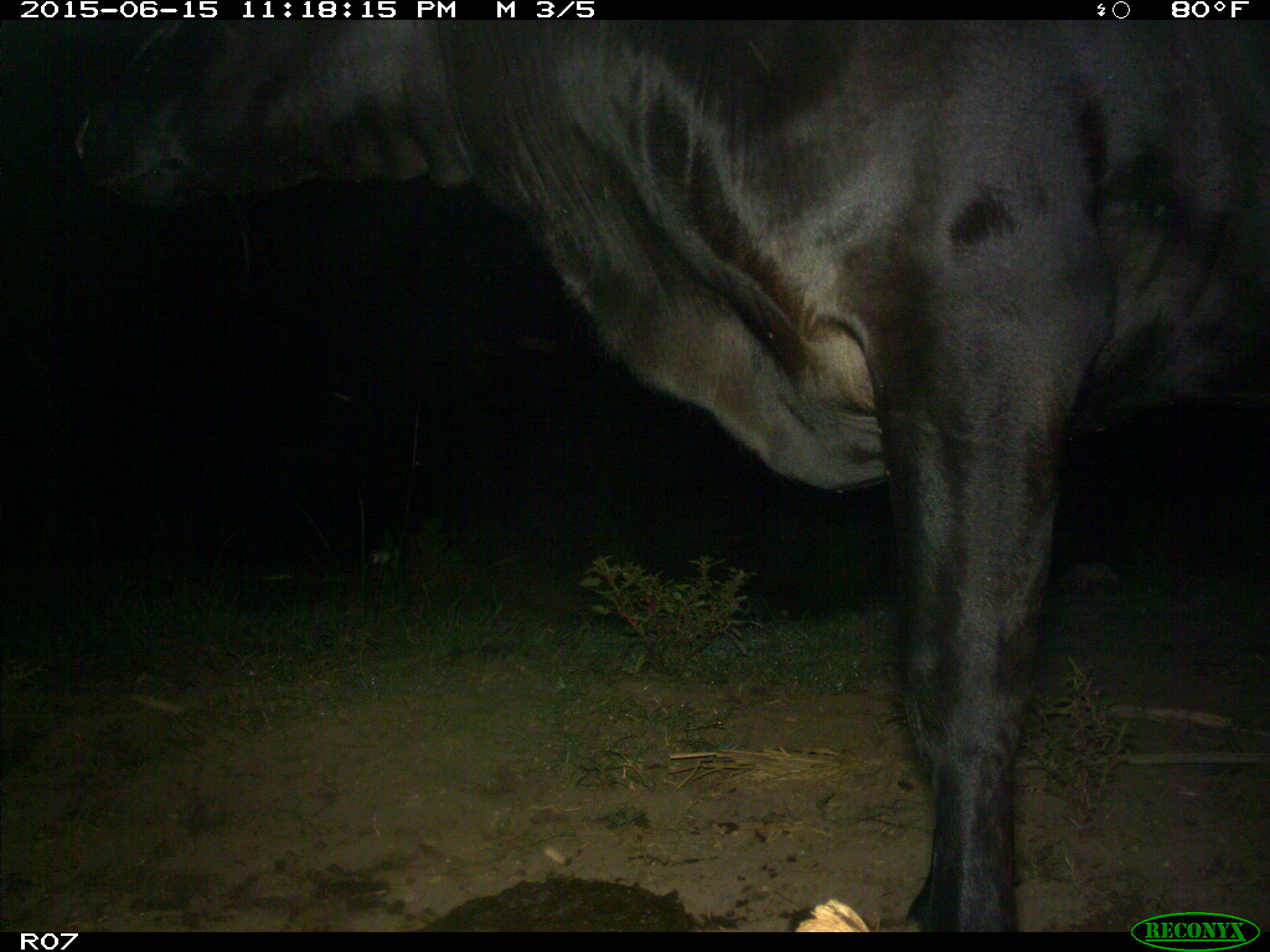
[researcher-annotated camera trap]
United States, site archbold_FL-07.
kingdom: Animalia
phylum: Chordata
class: Mammalia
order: Artiodactyla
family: Bovidae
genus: Bos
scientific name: Bos taurus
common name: domestic cow